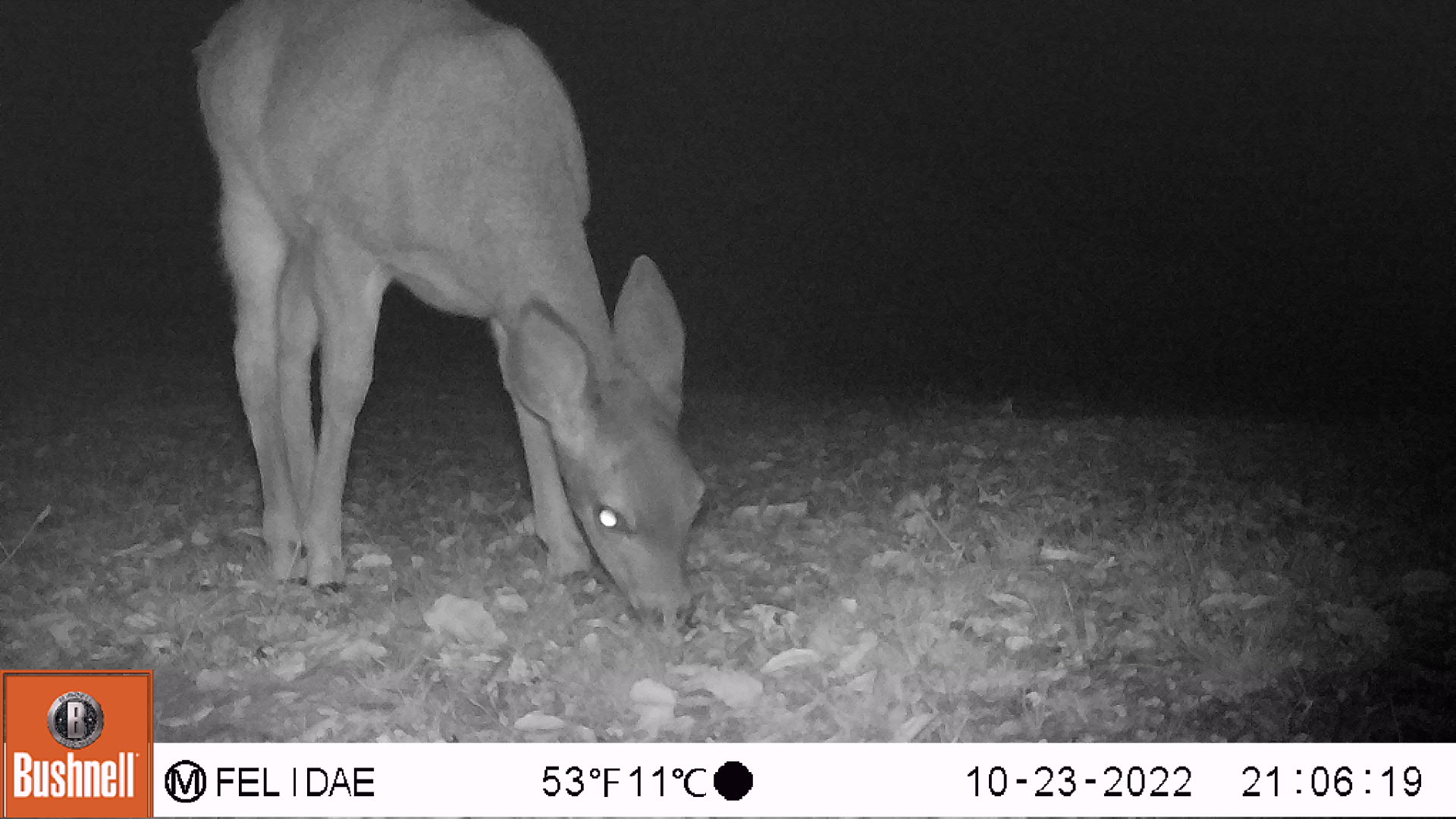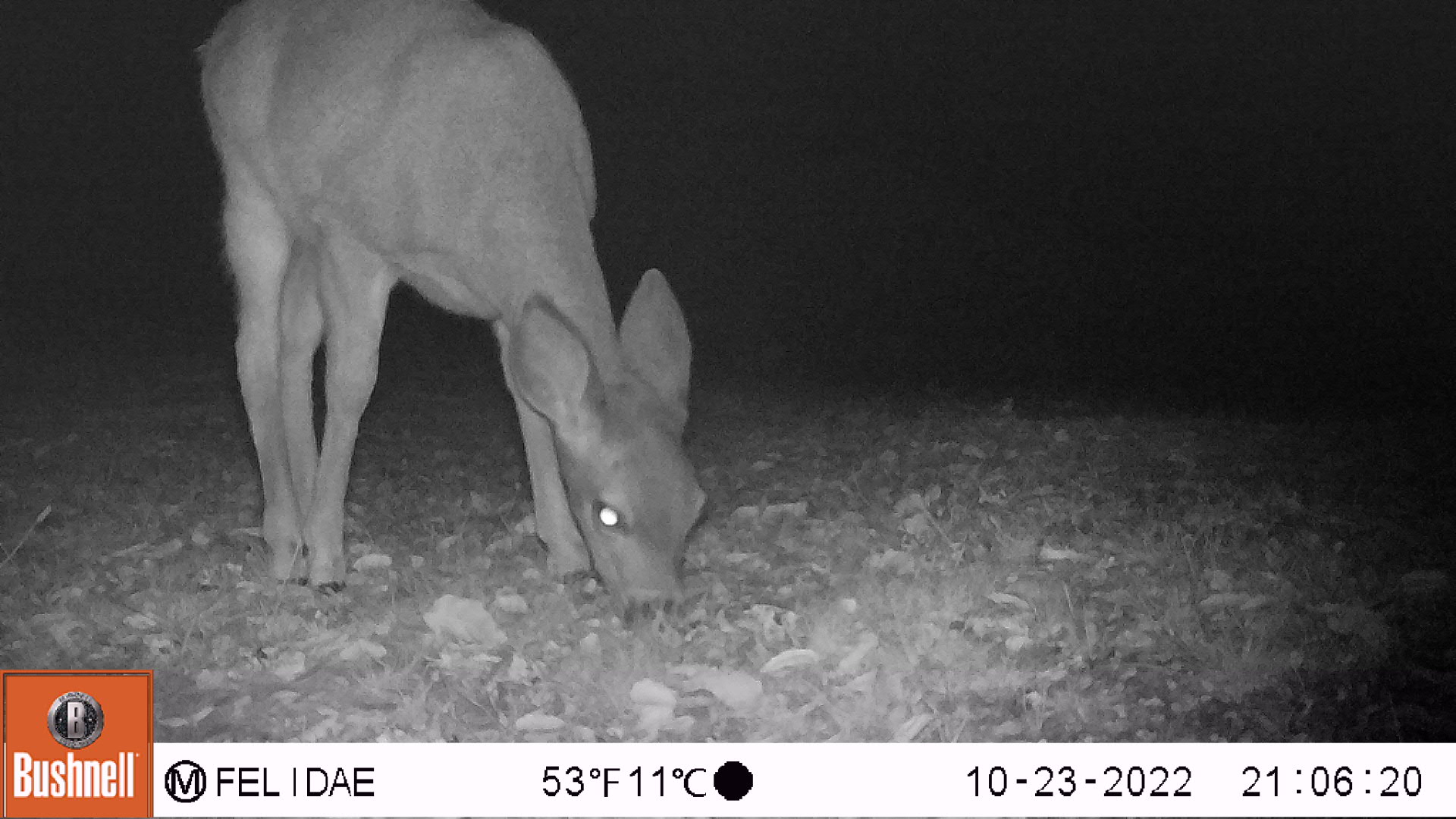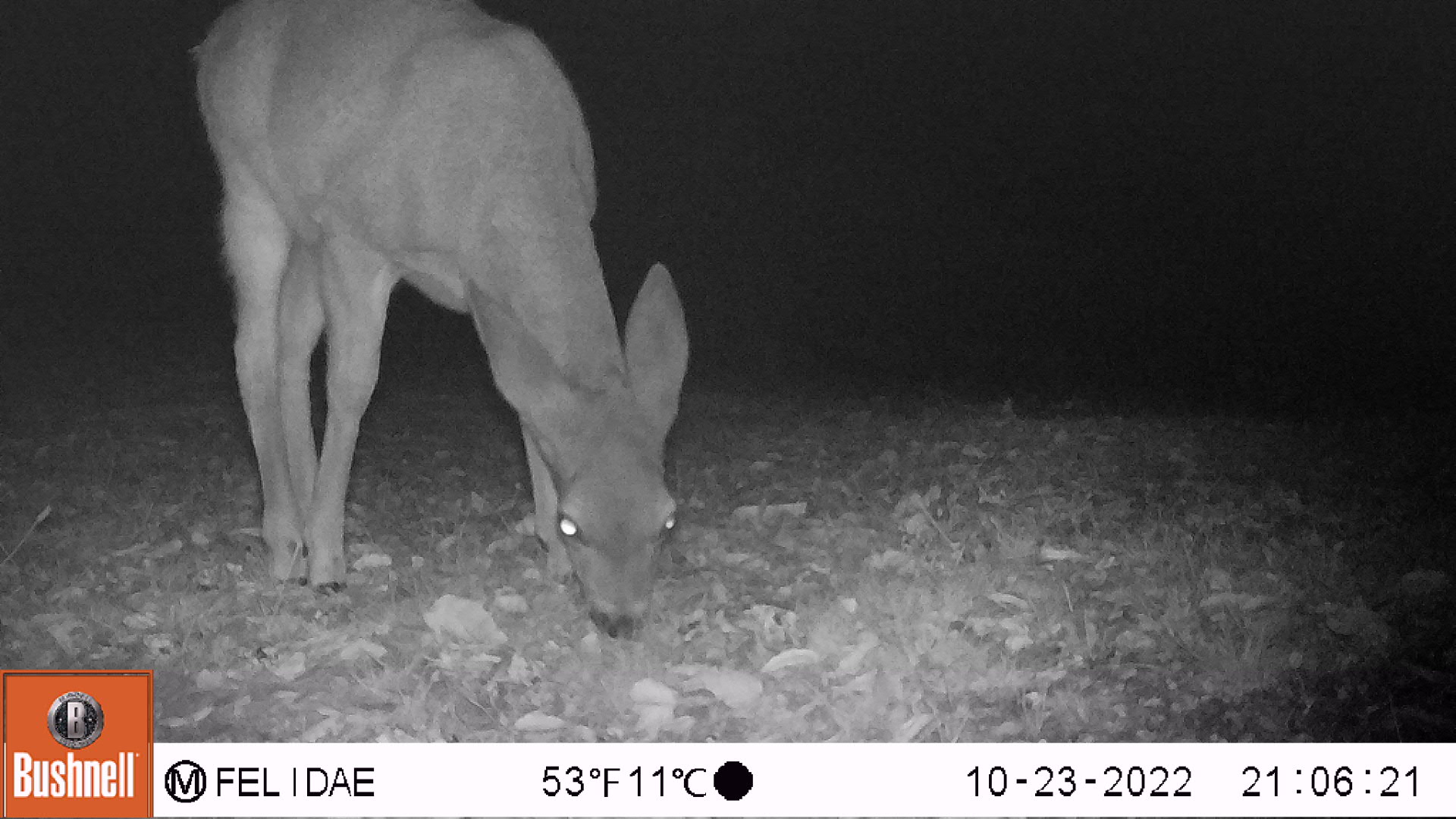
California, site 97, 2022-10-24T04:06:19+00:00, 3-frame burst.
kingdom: Animalia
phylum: Chordata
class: Mammalia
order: Artiodactyla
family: Cervidae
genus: Odocoileus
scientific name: Odocoileus hemionus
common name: mule deer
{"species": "mule deer (Odocoileus hemionus)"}